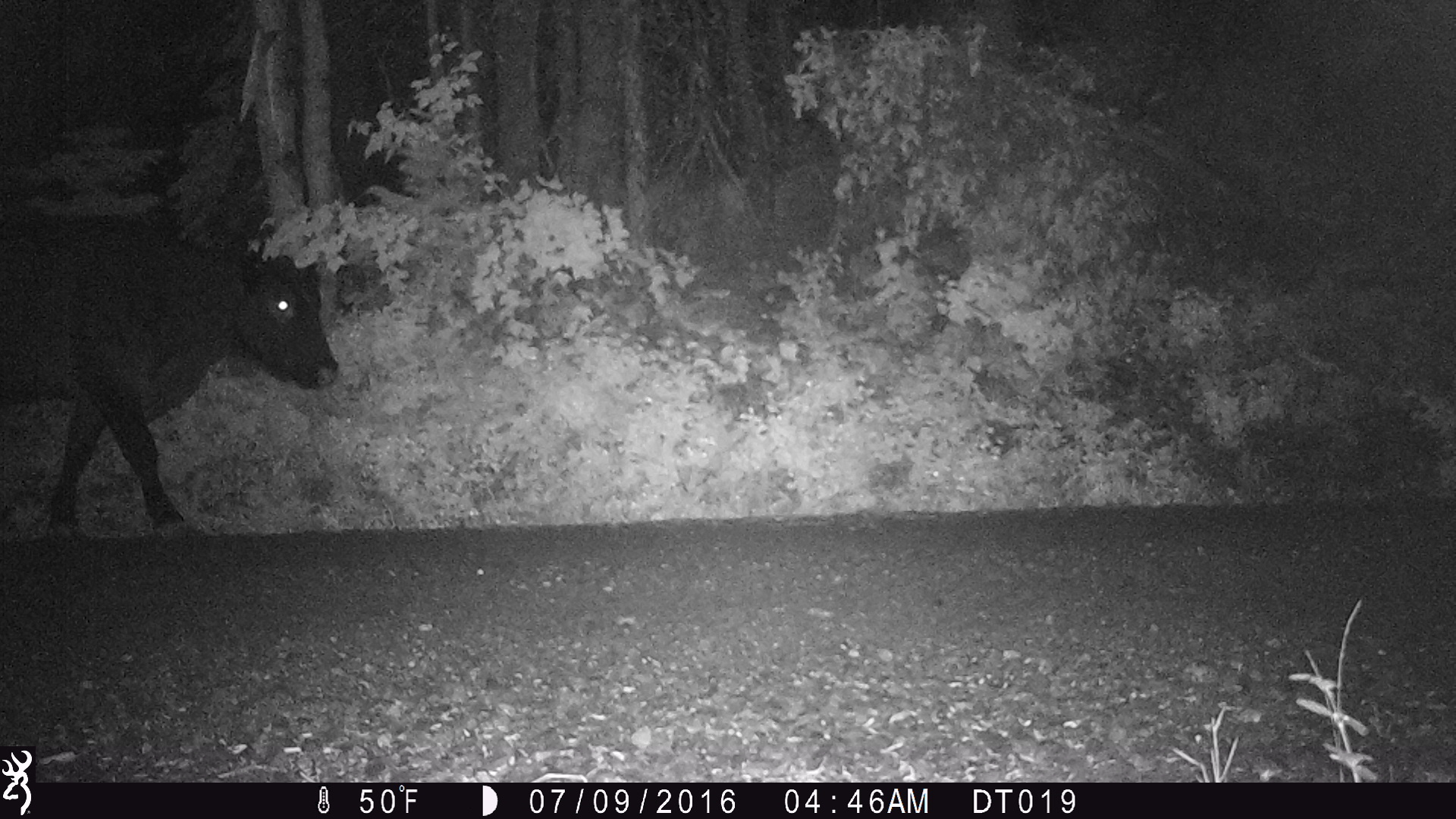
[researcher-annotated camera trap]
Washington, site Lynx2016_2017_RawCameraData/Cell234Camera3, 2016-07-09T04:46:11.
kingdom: Animalia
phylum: Chordata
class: Mammalia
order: Artiodactyla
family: Bovidae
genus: Bos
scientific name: Bos taurus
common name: domestic cattle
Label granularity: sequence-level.